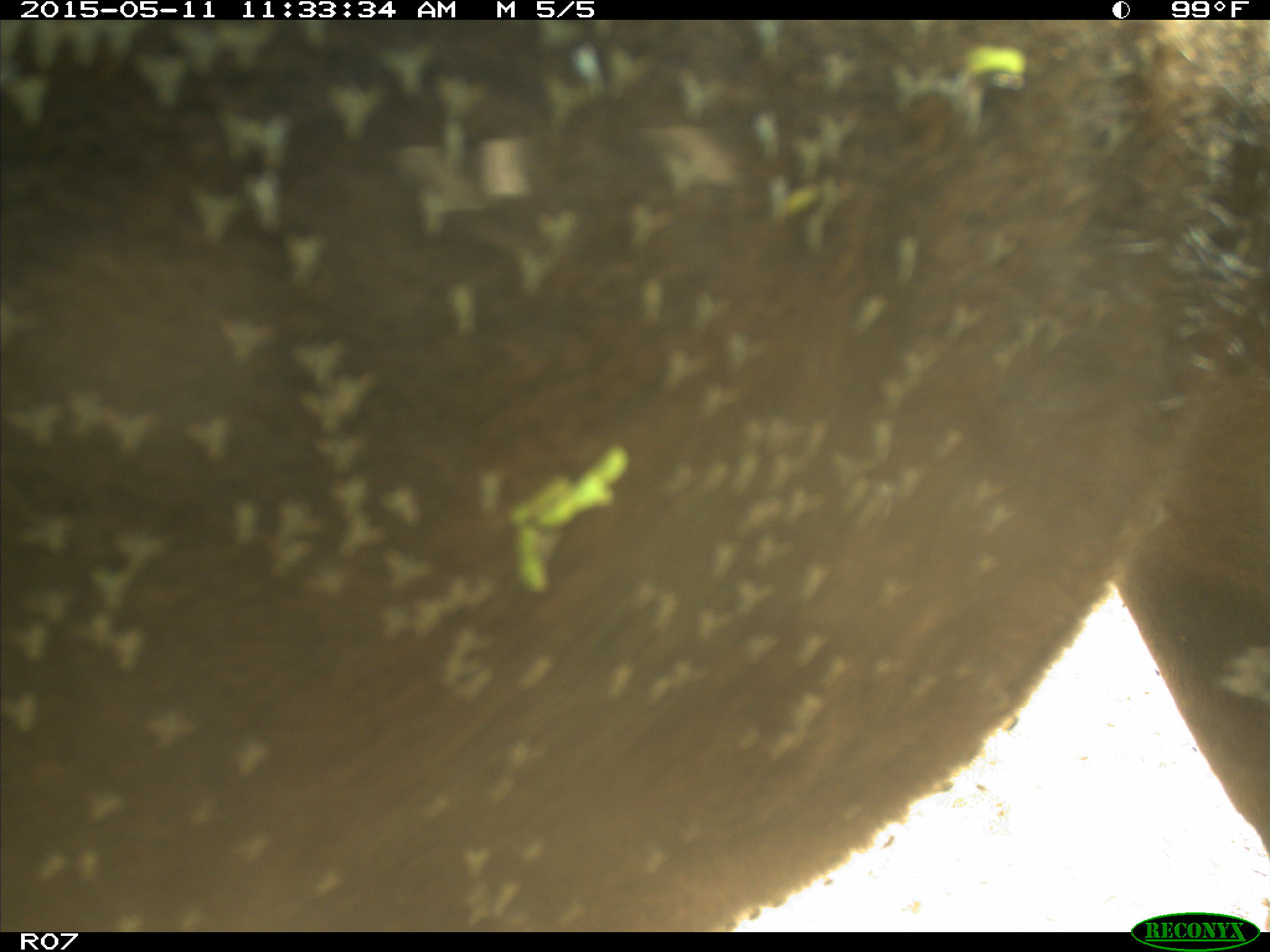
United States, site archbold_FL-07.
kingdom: Animalia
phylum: Chordata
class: Mammalia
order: Artiodactyla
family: Bovidae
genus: Bos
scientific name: Bos taurus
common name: domestic cow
Bos taurus (domestic cow).